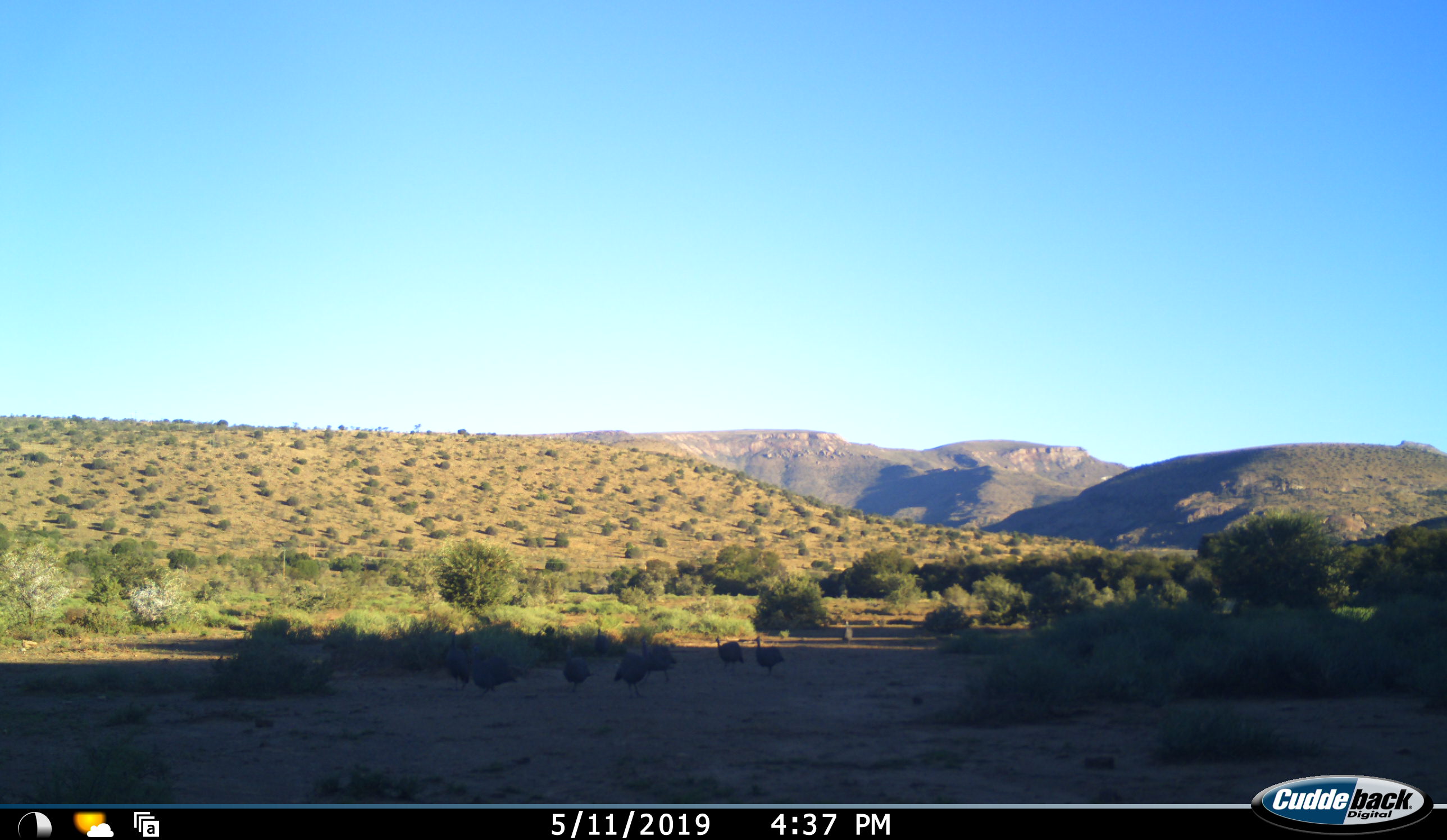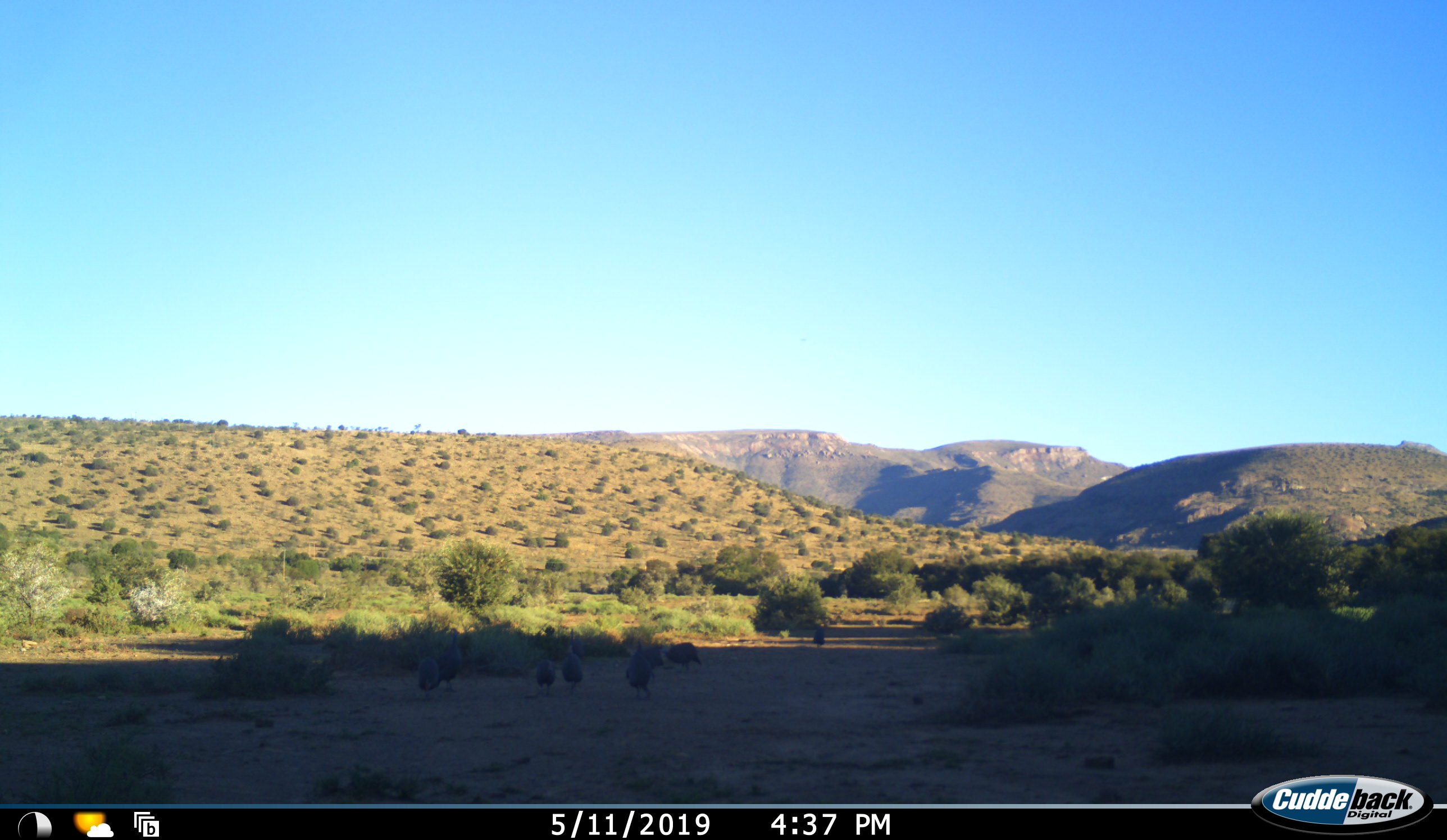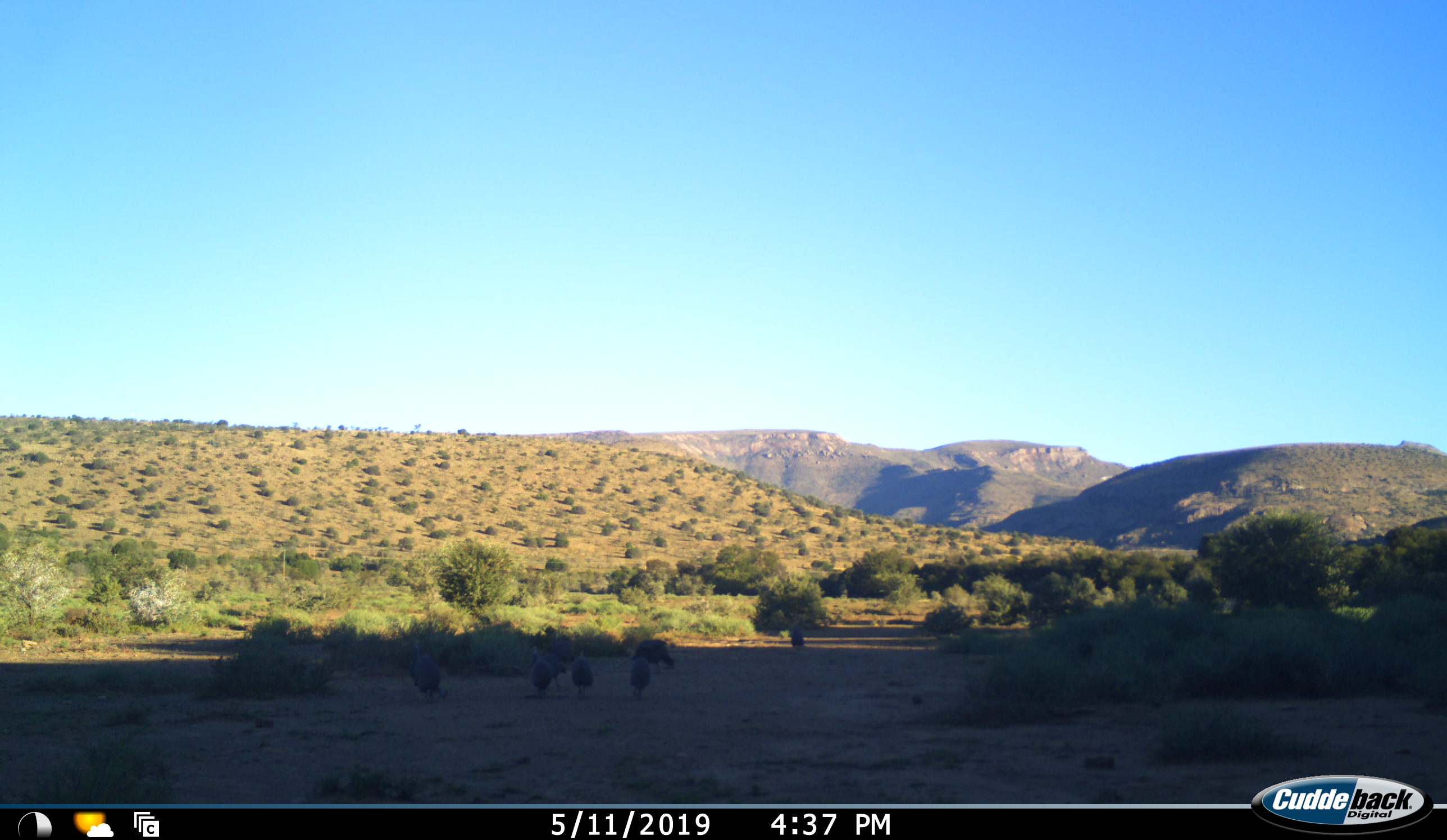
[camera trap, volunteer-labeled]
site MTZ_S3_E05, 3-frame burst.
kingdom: Animalia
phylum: Chordata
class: Aves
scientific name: Aves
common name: bird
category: birdother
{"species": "birdother (bird) (Aves)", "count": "8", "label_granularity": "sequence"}